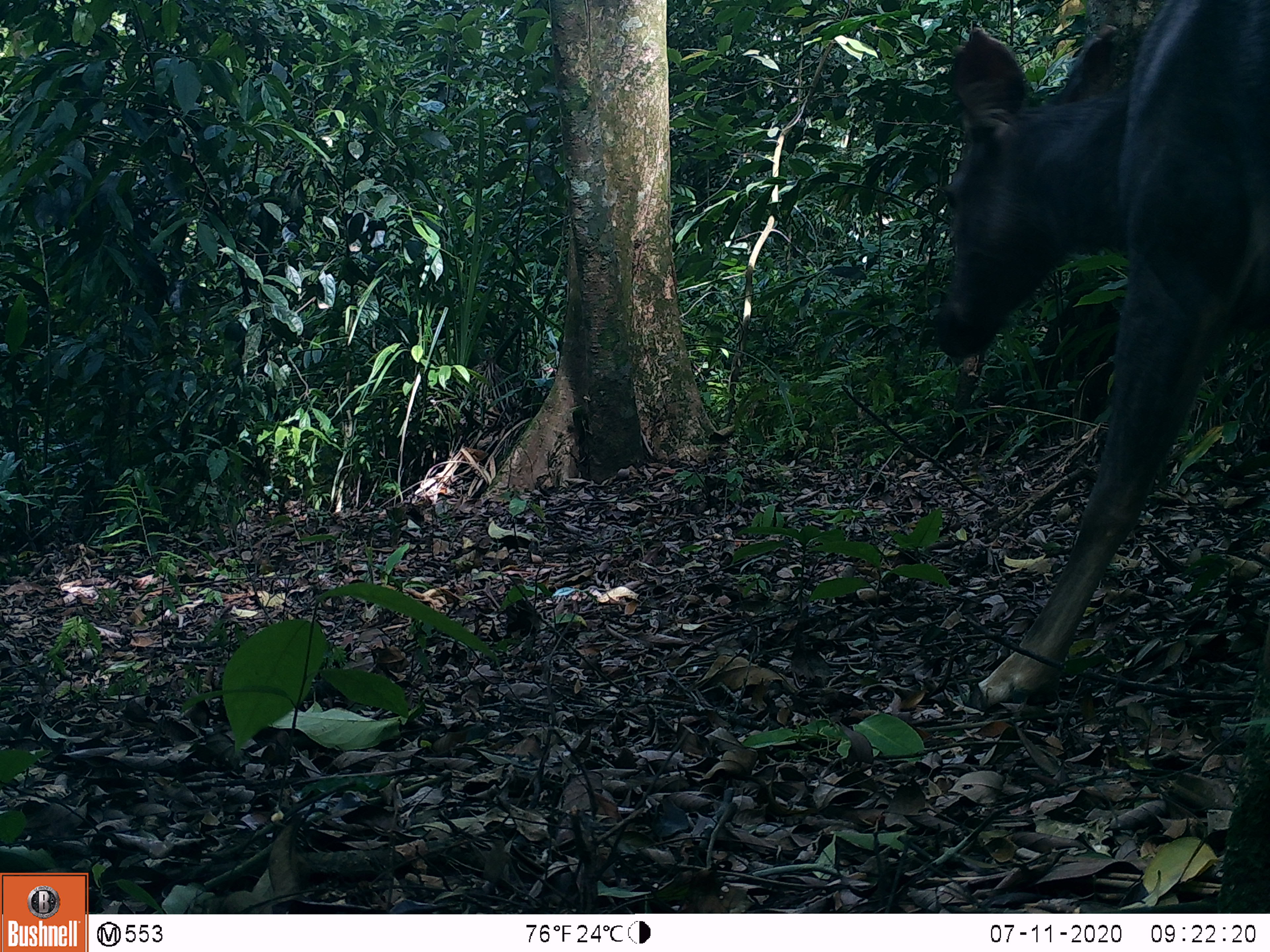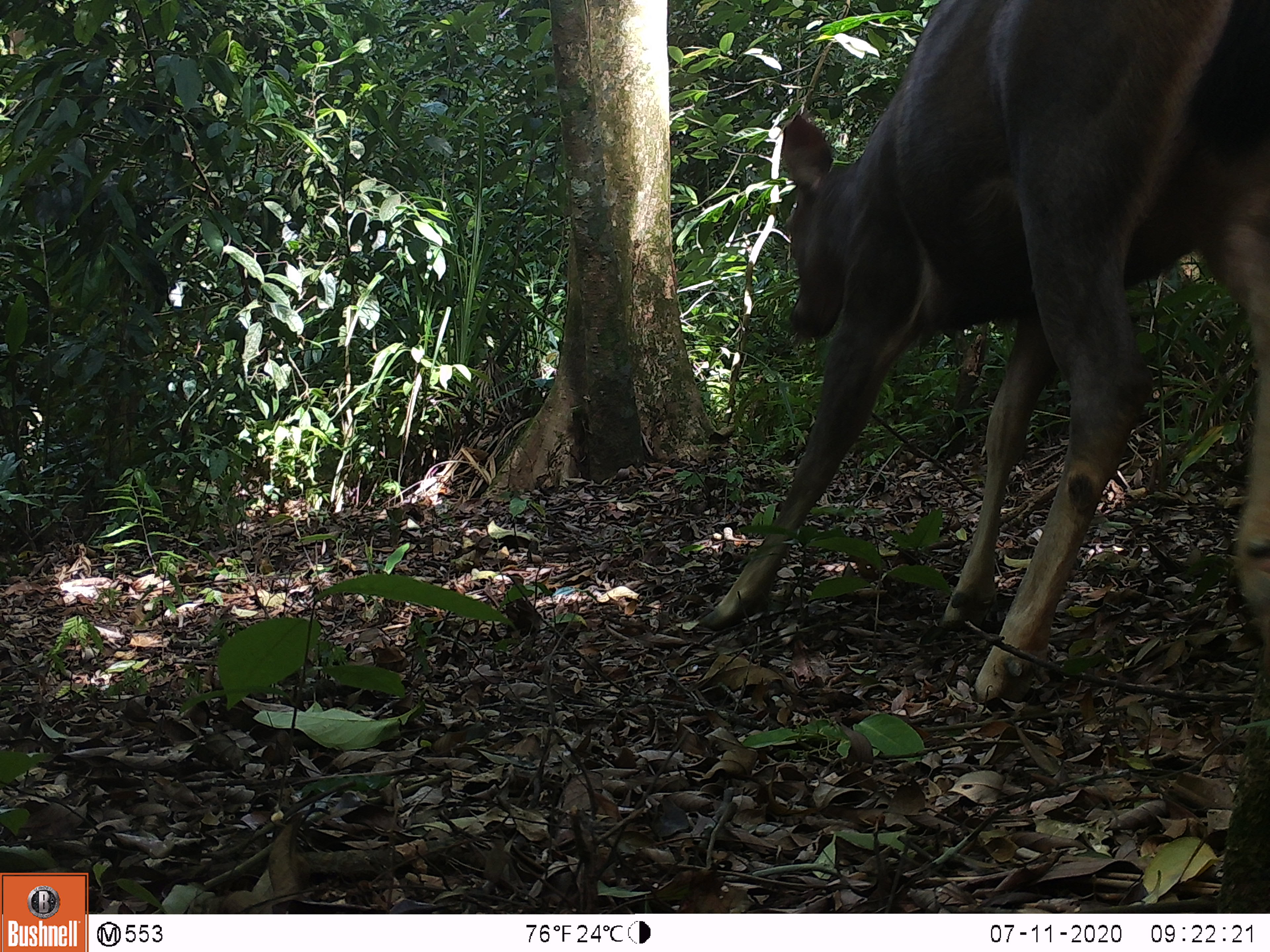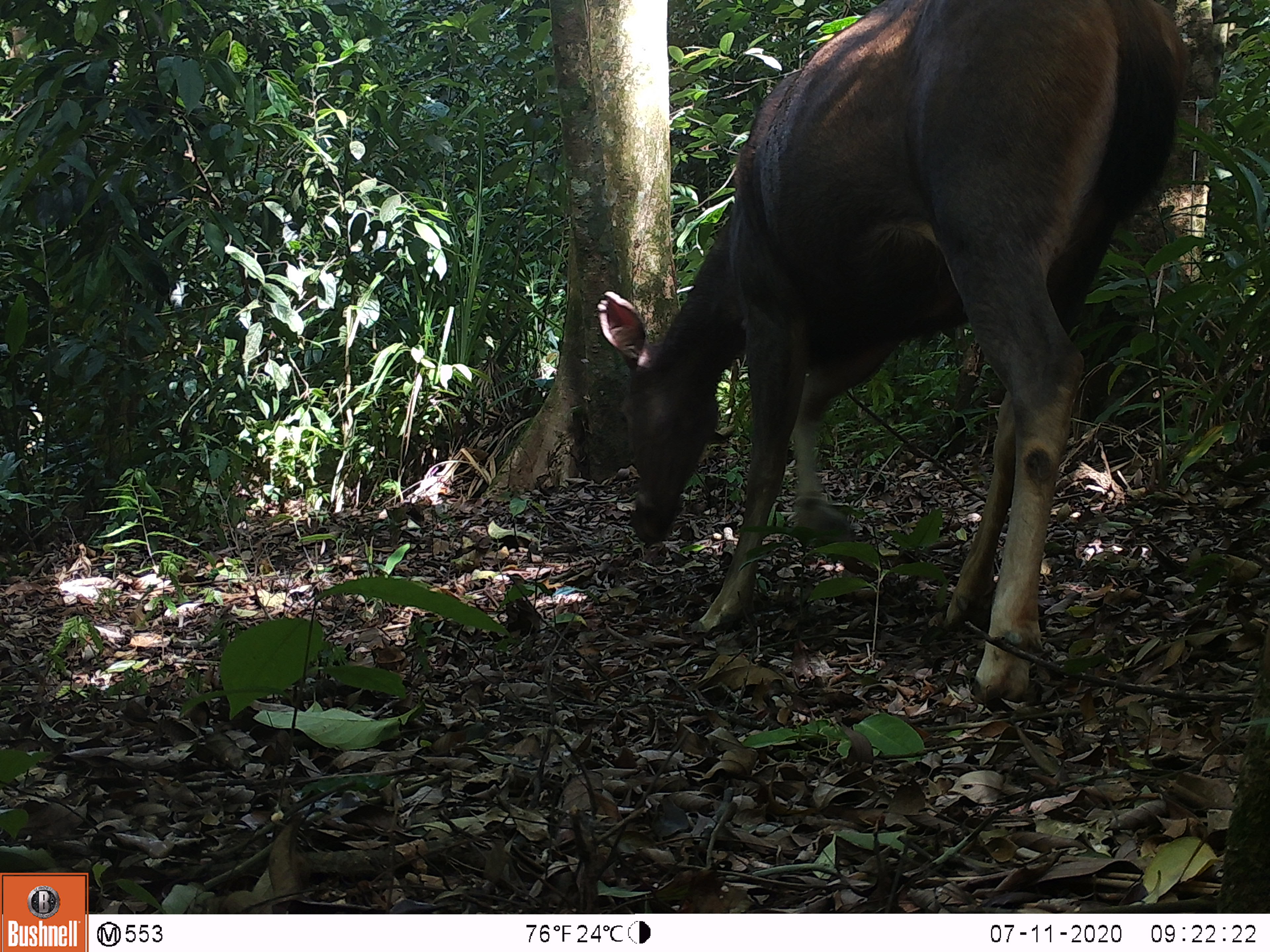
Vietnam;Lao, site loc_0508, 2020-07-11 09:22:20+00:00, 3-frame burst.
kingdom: Animalia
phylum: Chordata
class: Mammalia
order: Artiodactyla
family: Cervidae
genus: Rusa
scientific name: Rusa unicolor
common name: sambar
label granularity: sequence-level